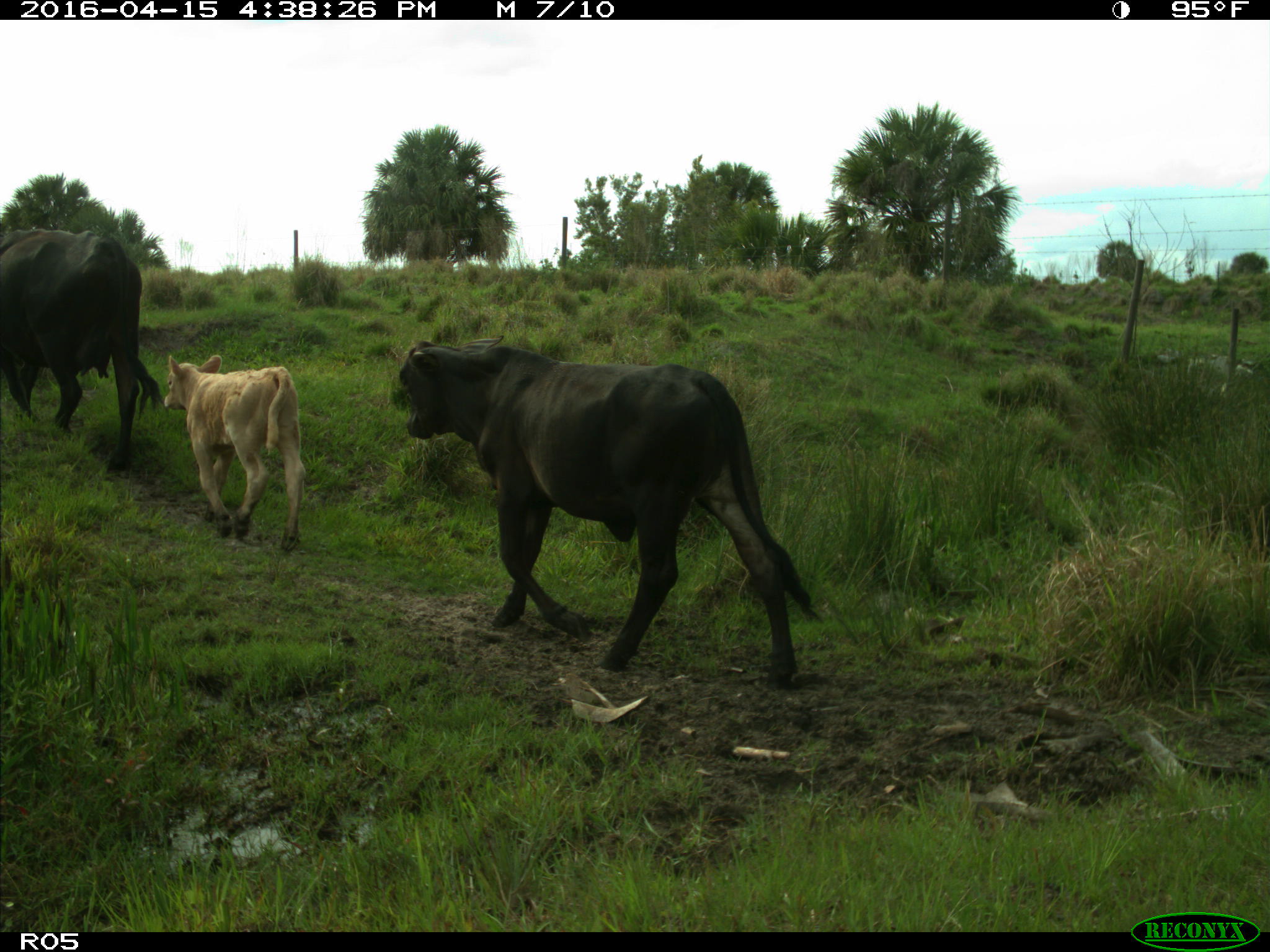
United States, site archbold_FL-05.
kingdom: Animalia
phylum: Chordata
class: Mammalia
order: Artiodactyla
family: Bovidae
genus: Bos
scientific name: Bos taurus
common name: domestic cow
Bos taurus (domestic cow).